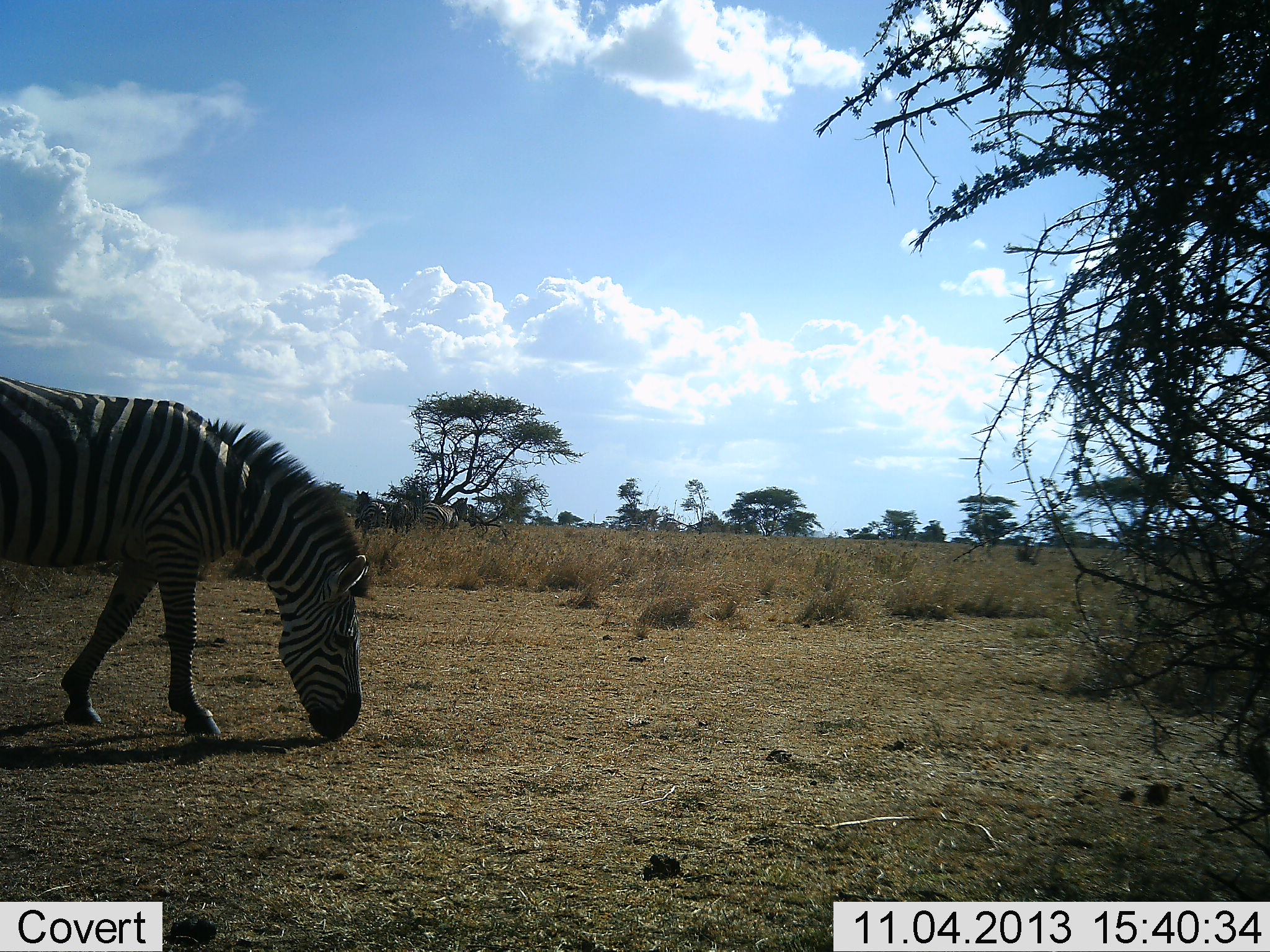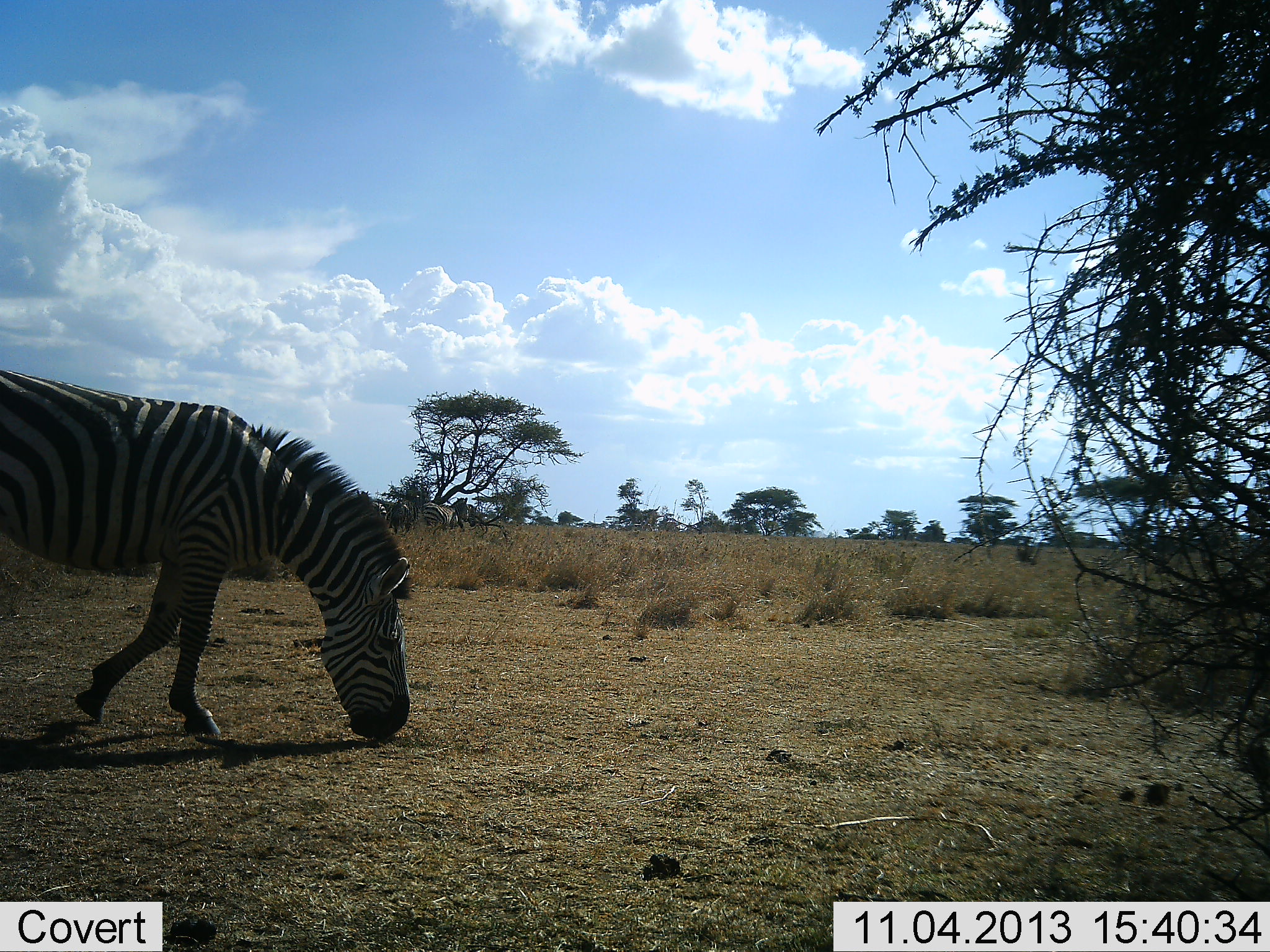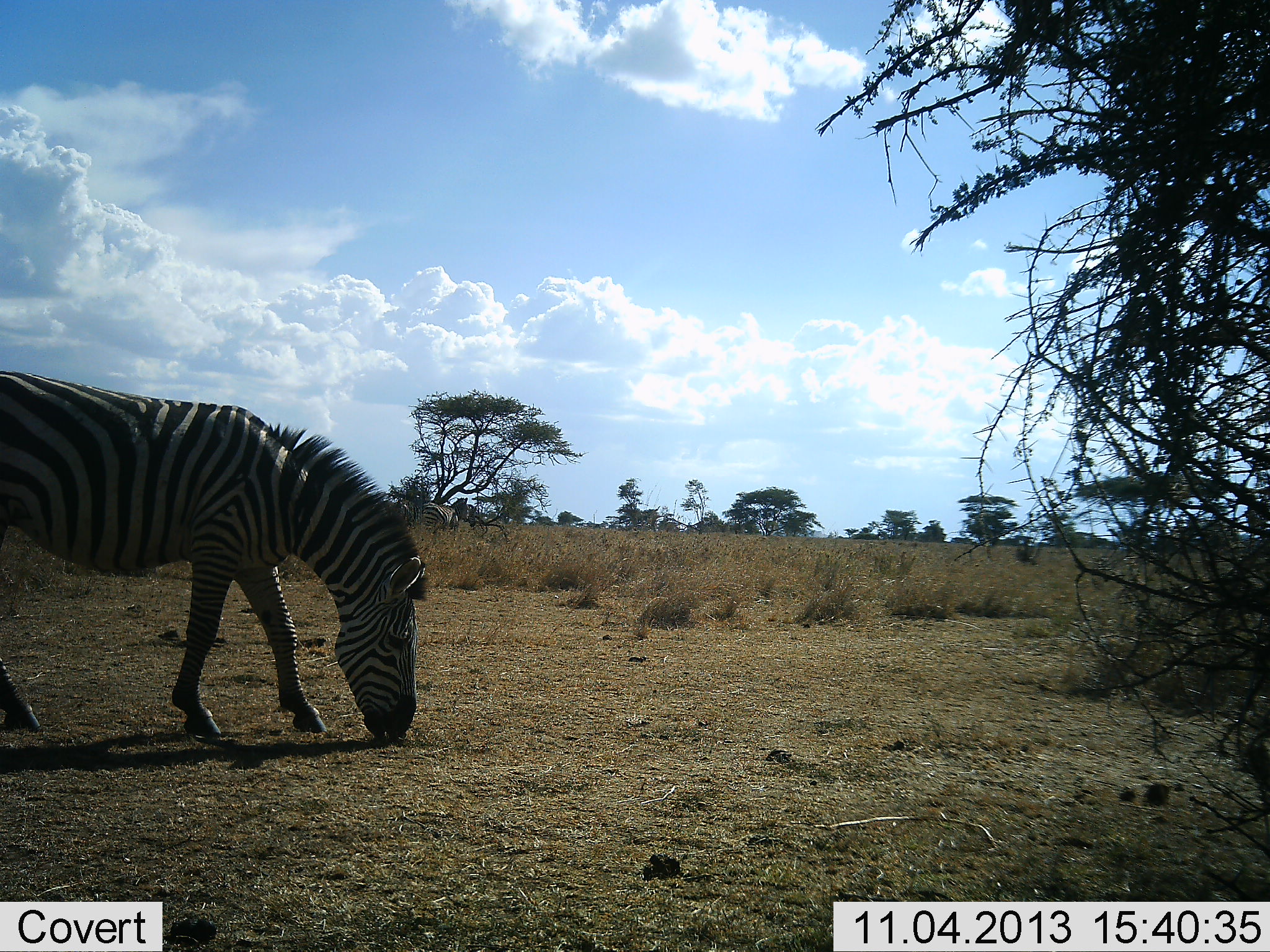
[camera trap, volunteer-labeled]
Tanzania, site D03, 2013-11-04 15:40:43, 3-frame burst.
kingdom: Animalia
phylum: Chordata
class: Mammalia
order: Perissodactyla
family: Equidae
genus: Equus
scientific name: Equus quagga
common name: plains zebra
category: zebra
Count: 1.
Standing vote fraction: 10%.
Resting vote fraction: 0%.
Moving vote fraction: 40%.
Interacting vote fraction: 0%.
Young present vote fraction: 0%.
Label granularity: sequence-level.